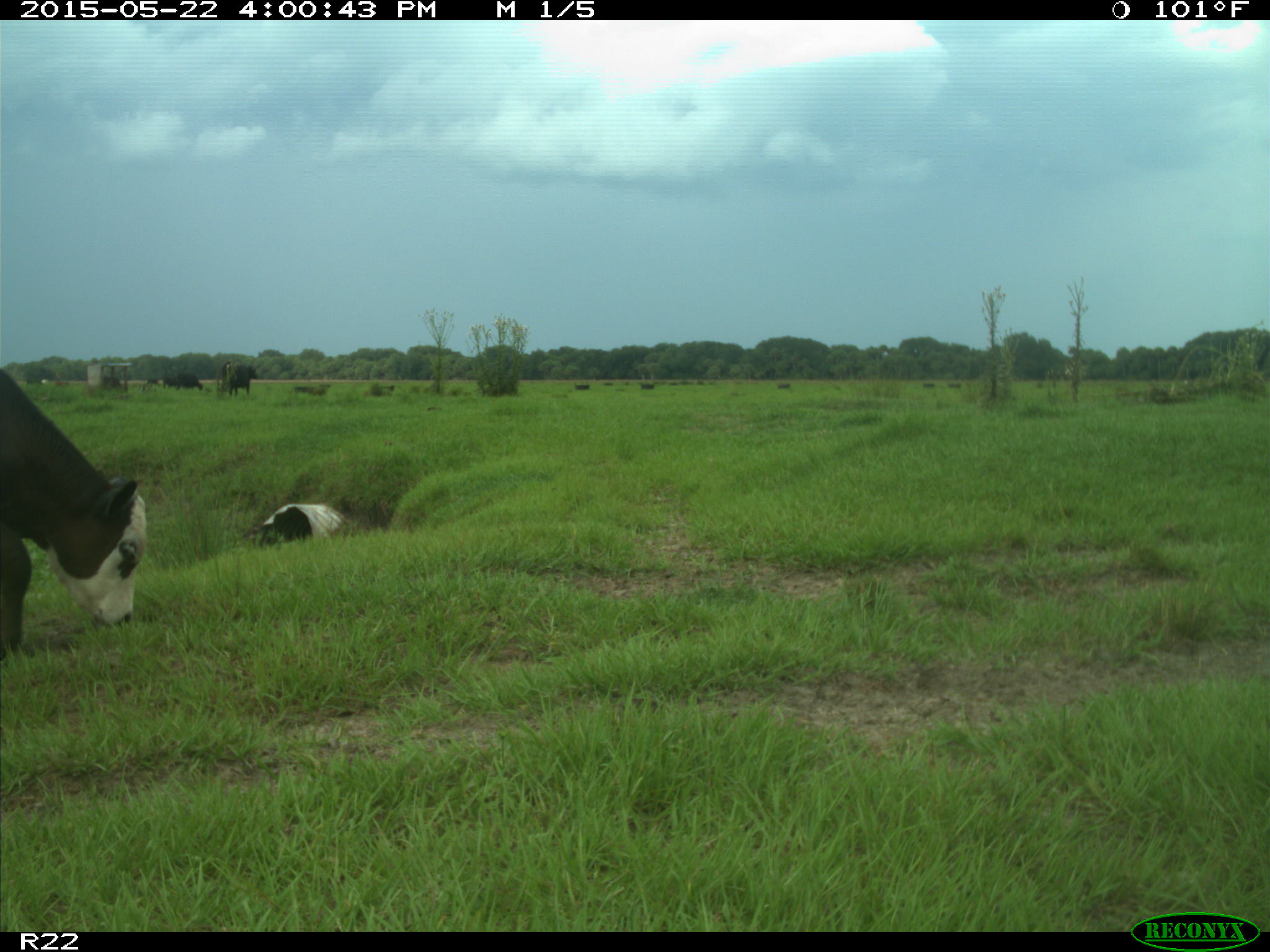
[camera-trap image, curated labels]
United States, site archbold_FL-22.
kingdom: Animalia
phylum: Chordata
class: Mammalia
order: Artiodactyla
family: Bovidae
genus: Bos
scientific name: Bos taurus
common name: domestic cow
Bos taurus (domestic cow).